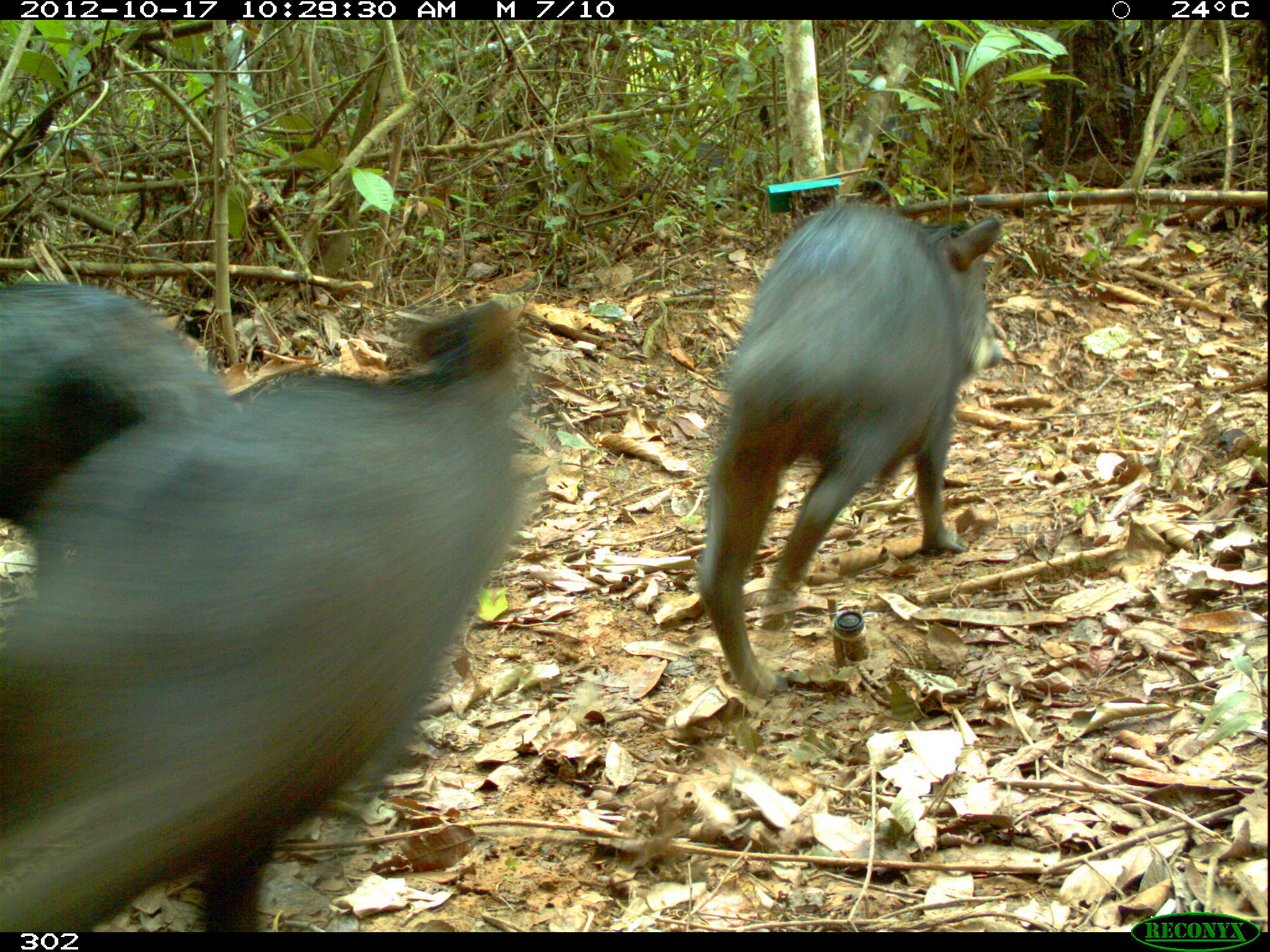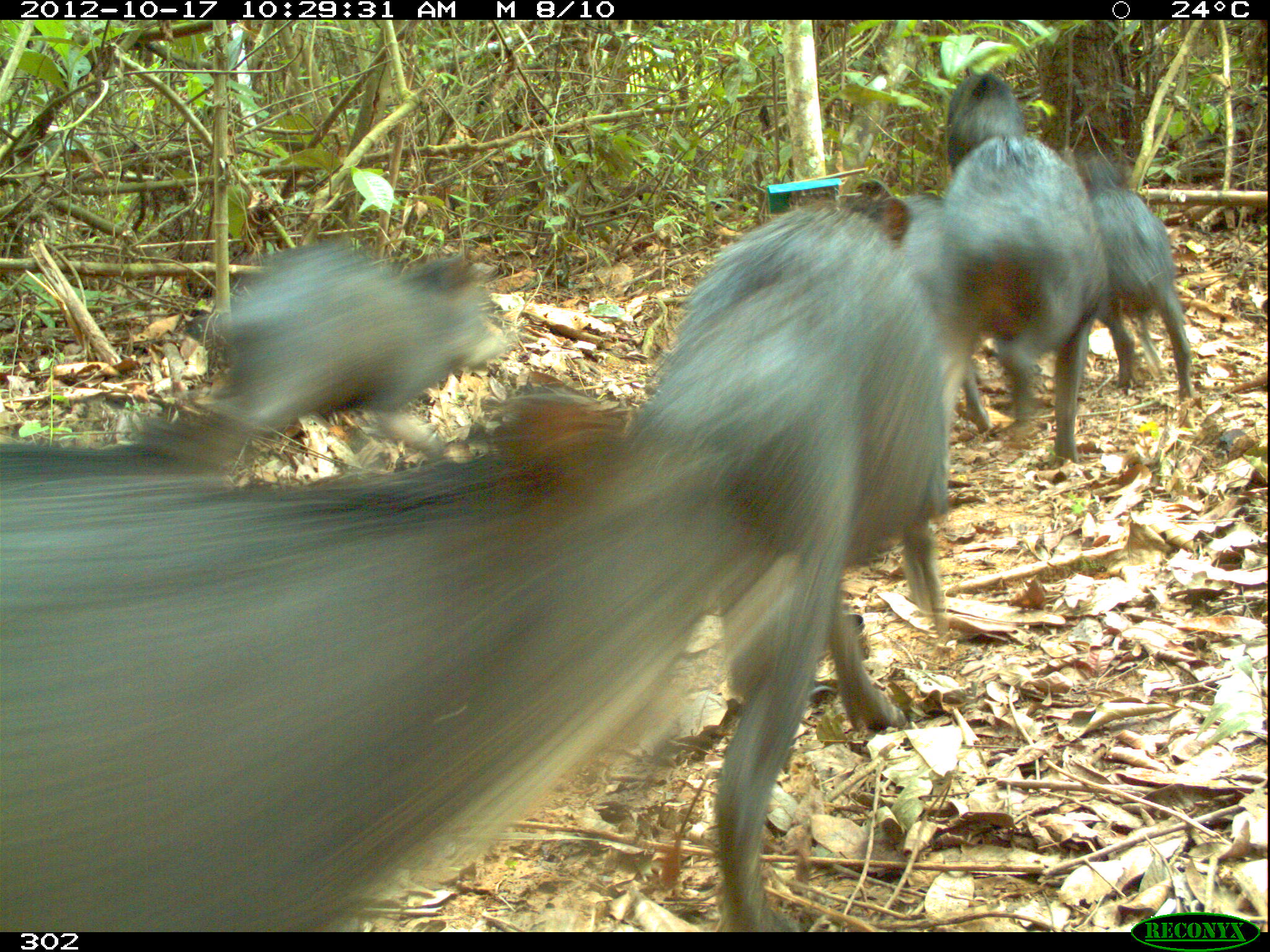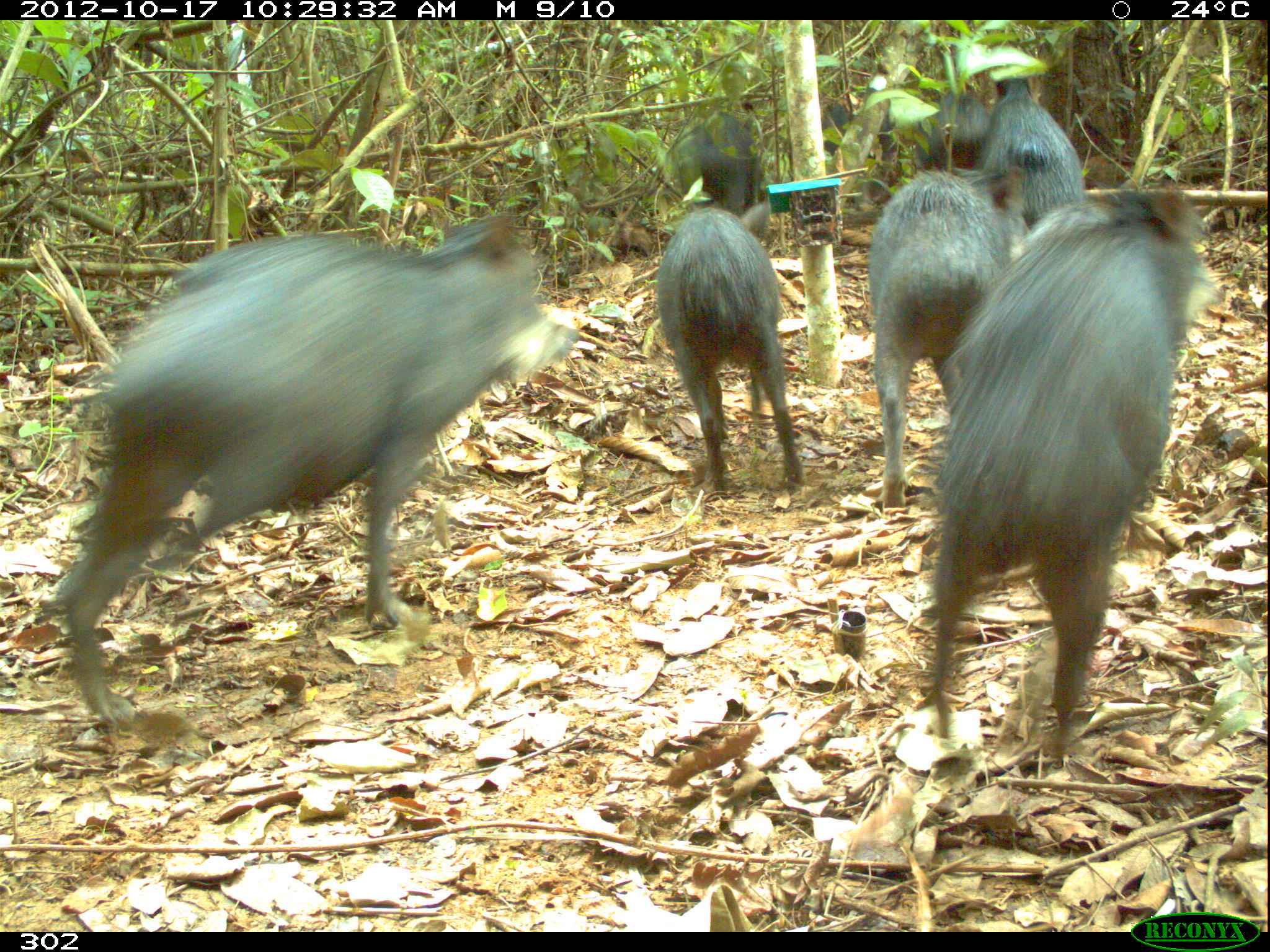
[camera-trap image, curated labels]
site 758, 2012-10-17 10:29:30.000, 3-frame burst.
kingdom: Animalia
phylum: Chordata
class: Mammalia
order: Artiodactyla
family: Tayassuidae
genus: Tayassu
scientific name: Tayassu pecari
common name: white-lipped peccary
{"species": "Tayassu pecari (white-lipped peccary)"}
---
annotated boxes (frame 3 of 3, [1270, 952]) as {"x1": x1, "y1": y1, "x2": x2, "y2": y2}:
tayassu pecari: {"x1": 49, "y1": 210, "x2": 580, "y2": 737}; {"x1": 920, "y1": 183, "x2": 1219, "y2": 762}; {"x1": 867, "y1": 173, "x2": 1013, "y2": 511}; {"x1": 657, "y1": 204, "x2": 800, "y2": 494}; {"x1": 976, "y1": 68, "x2": 1085, "y2": 226}; {"x1": 672, "y1": 116, "x2": 769, "y2": 235}; {"x1": 818, "y1": 89, "x2": 899, "y2": 203}; {"x1": 921, "y1": 82, "x2": 989, "y2": 172}